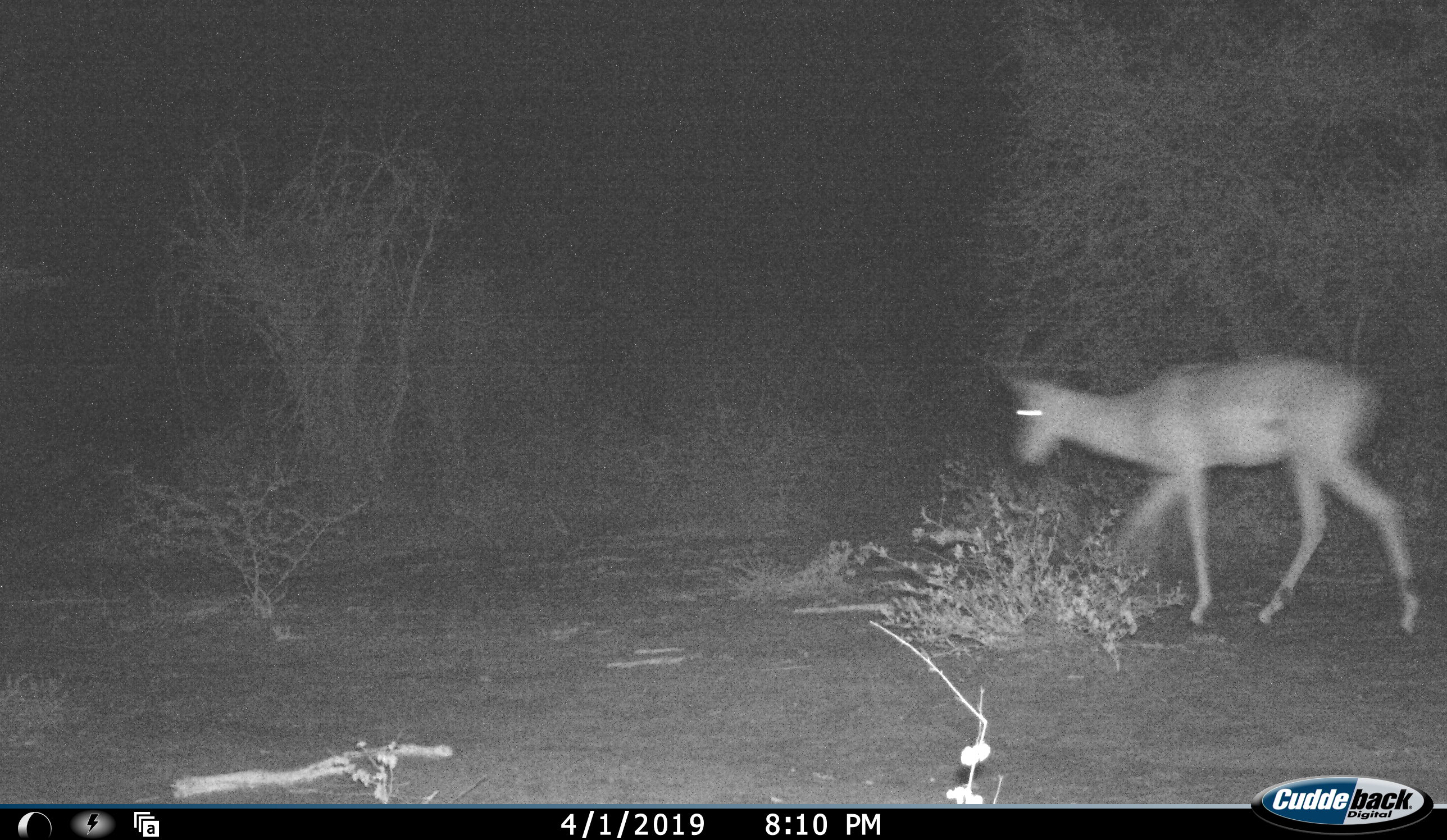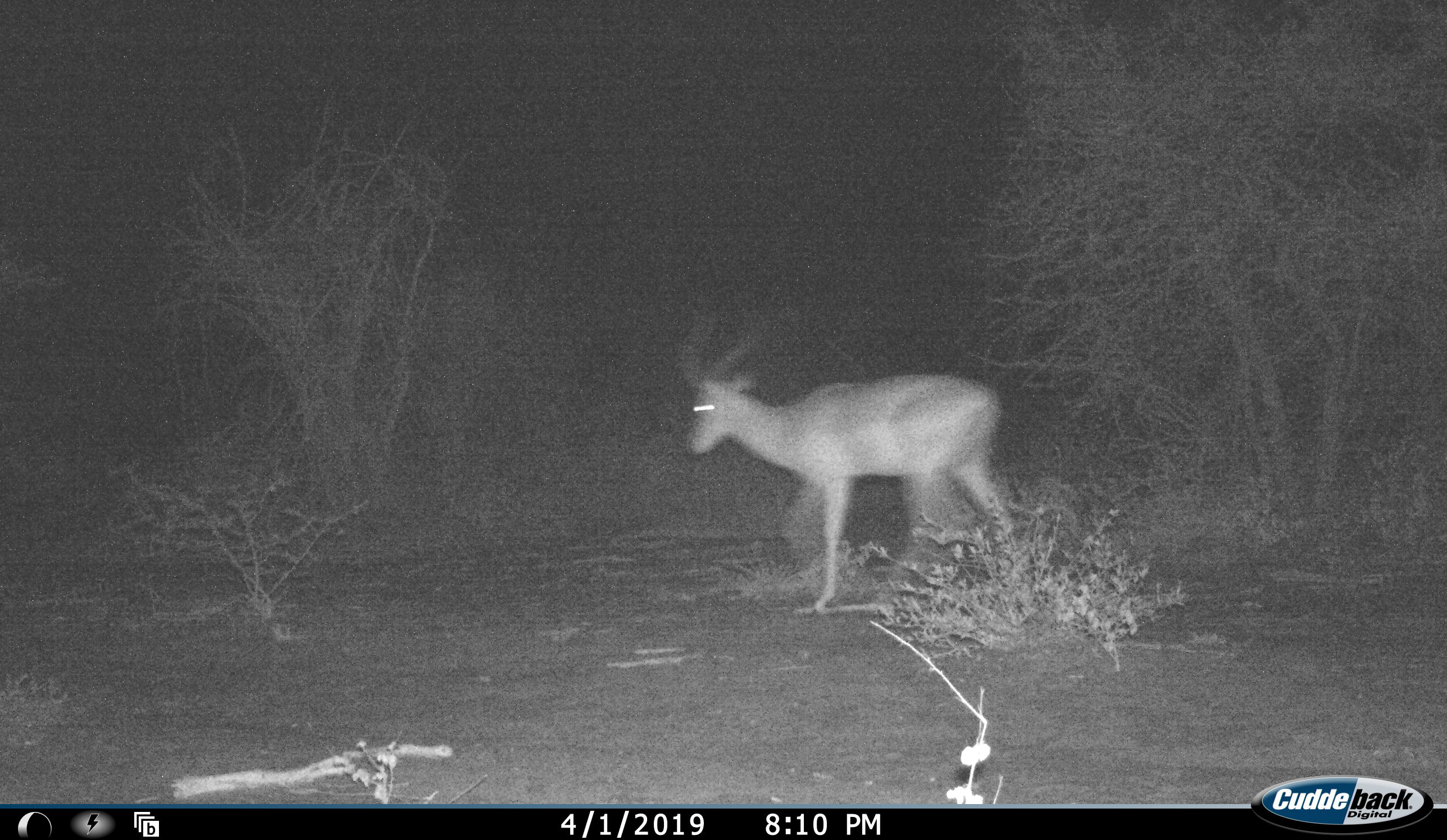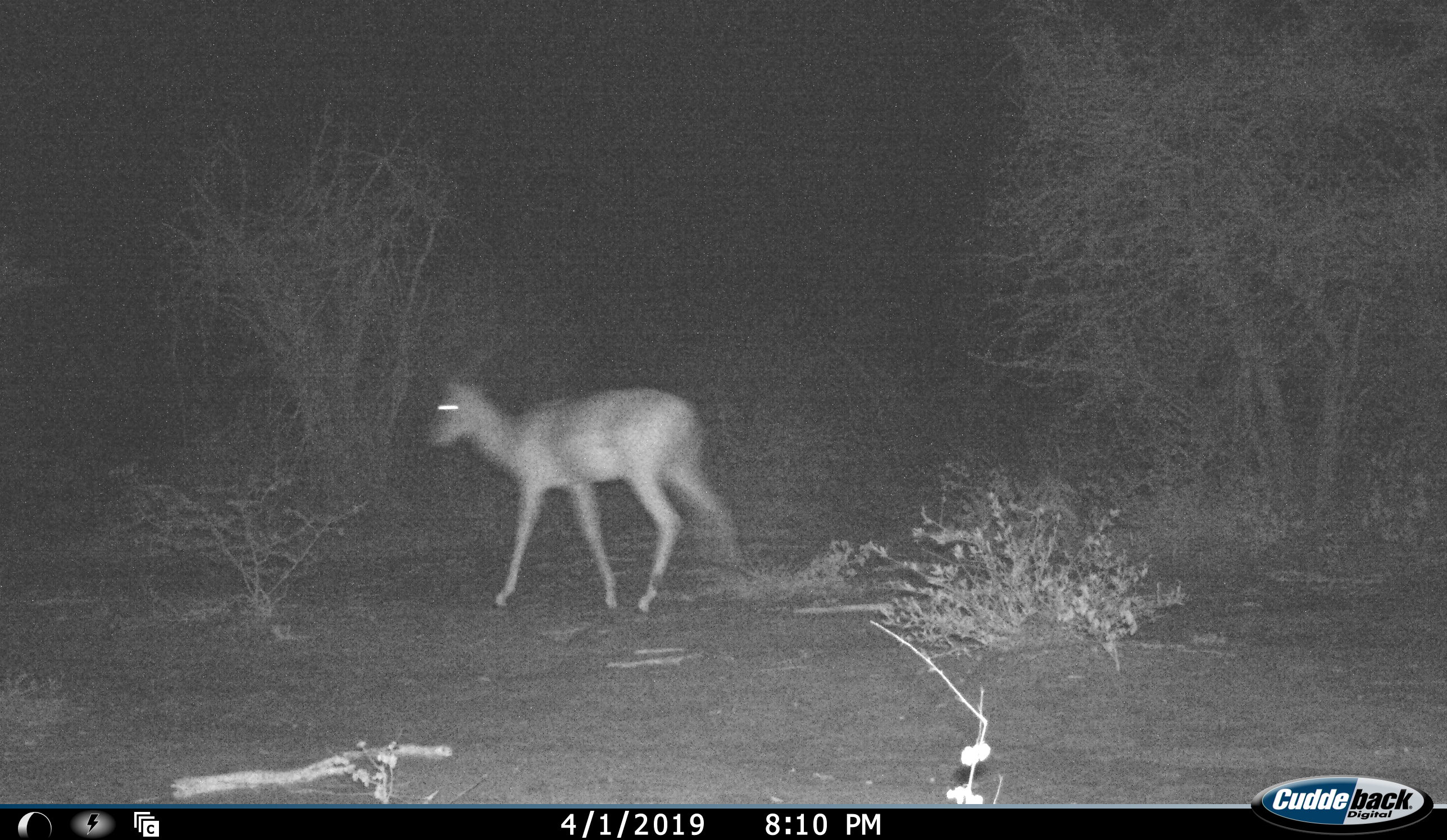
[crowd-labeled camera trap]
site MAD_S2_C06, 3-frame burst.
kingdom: Animalia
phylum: Chordata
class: Mammalia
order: Artiodactyla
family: Bovidae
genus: Aepyceros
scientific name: Aepyceros melampus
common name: impala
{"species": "impala (Aepyceros melampus)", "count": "1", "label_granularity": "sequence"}